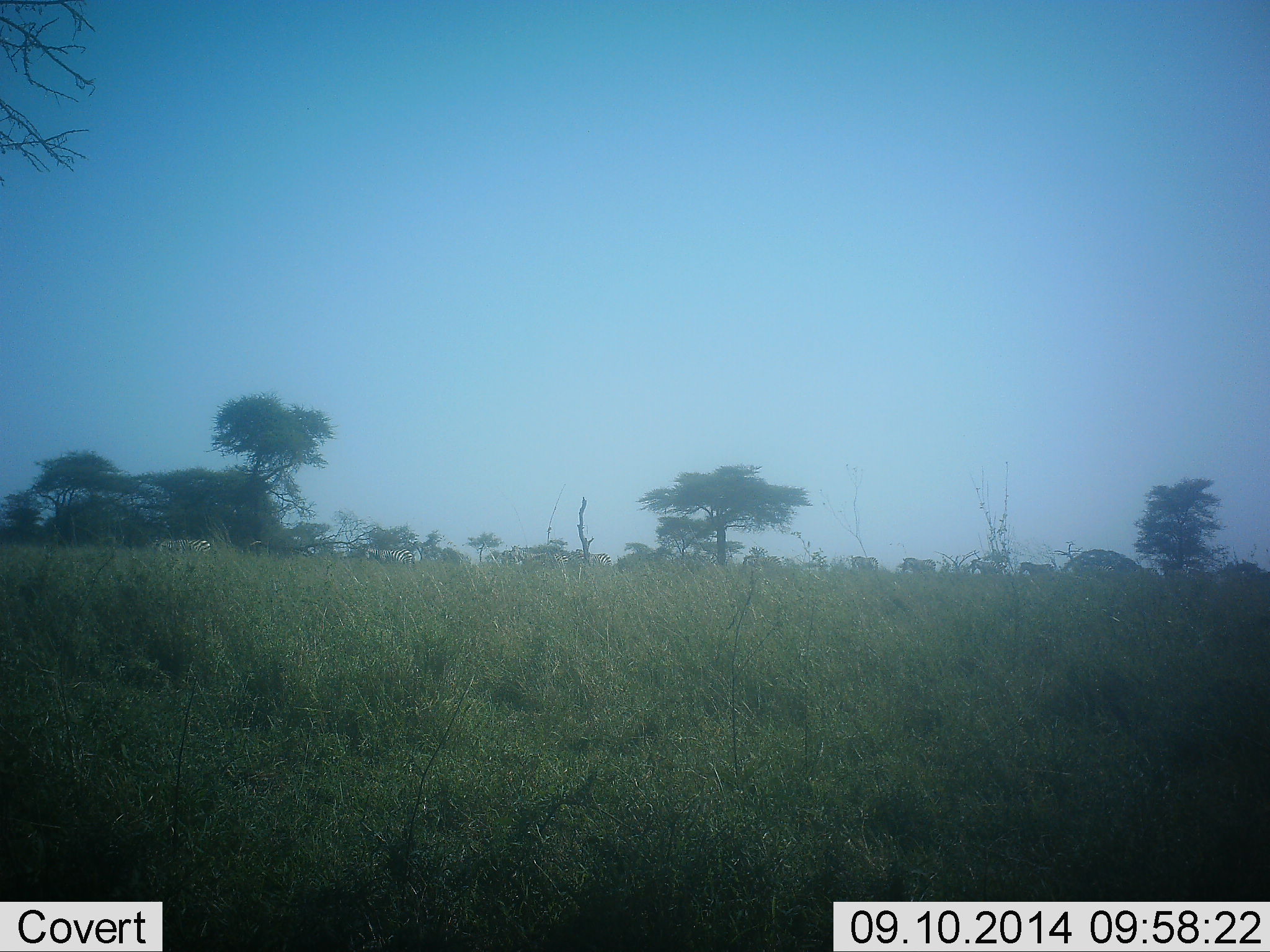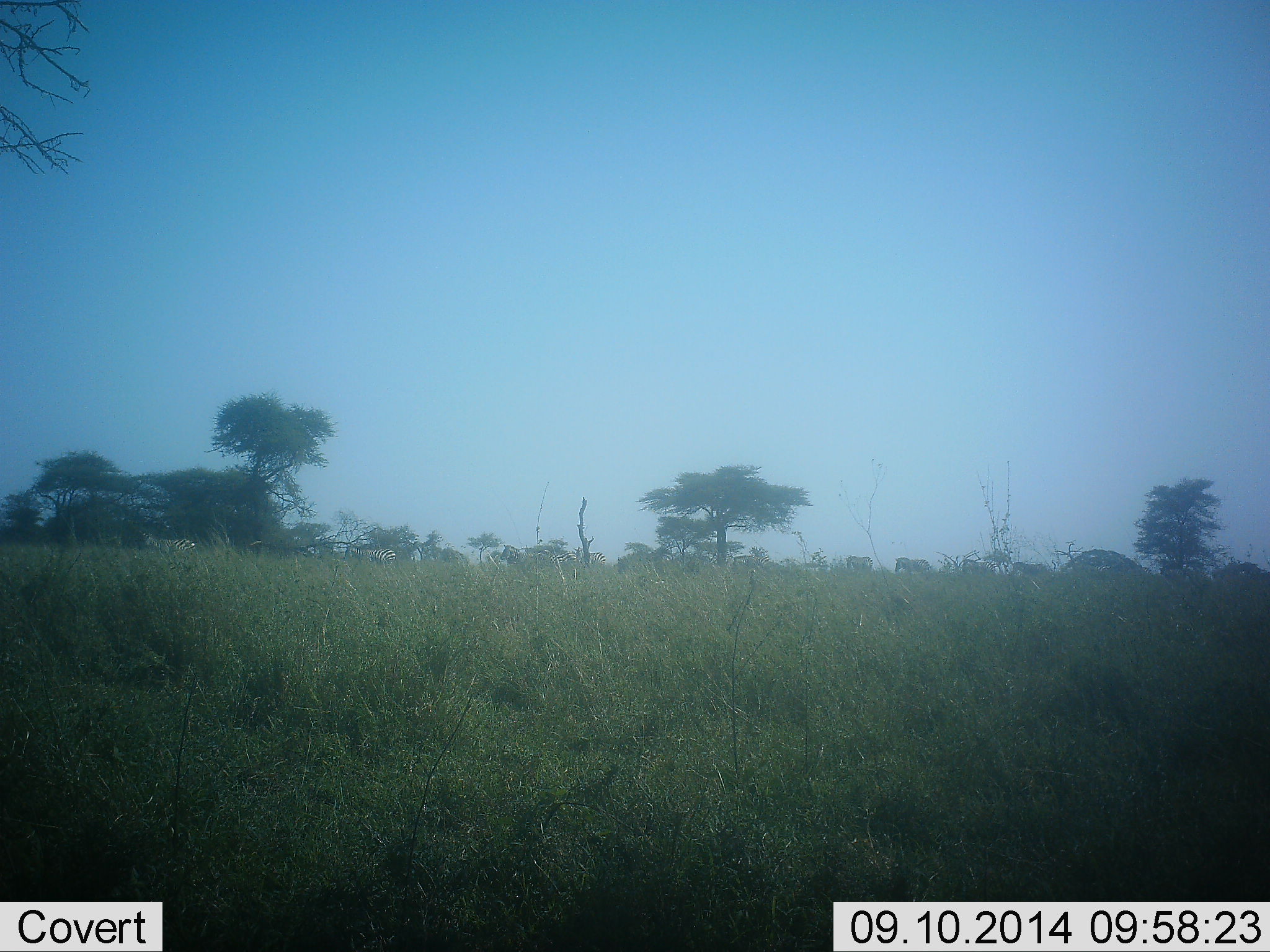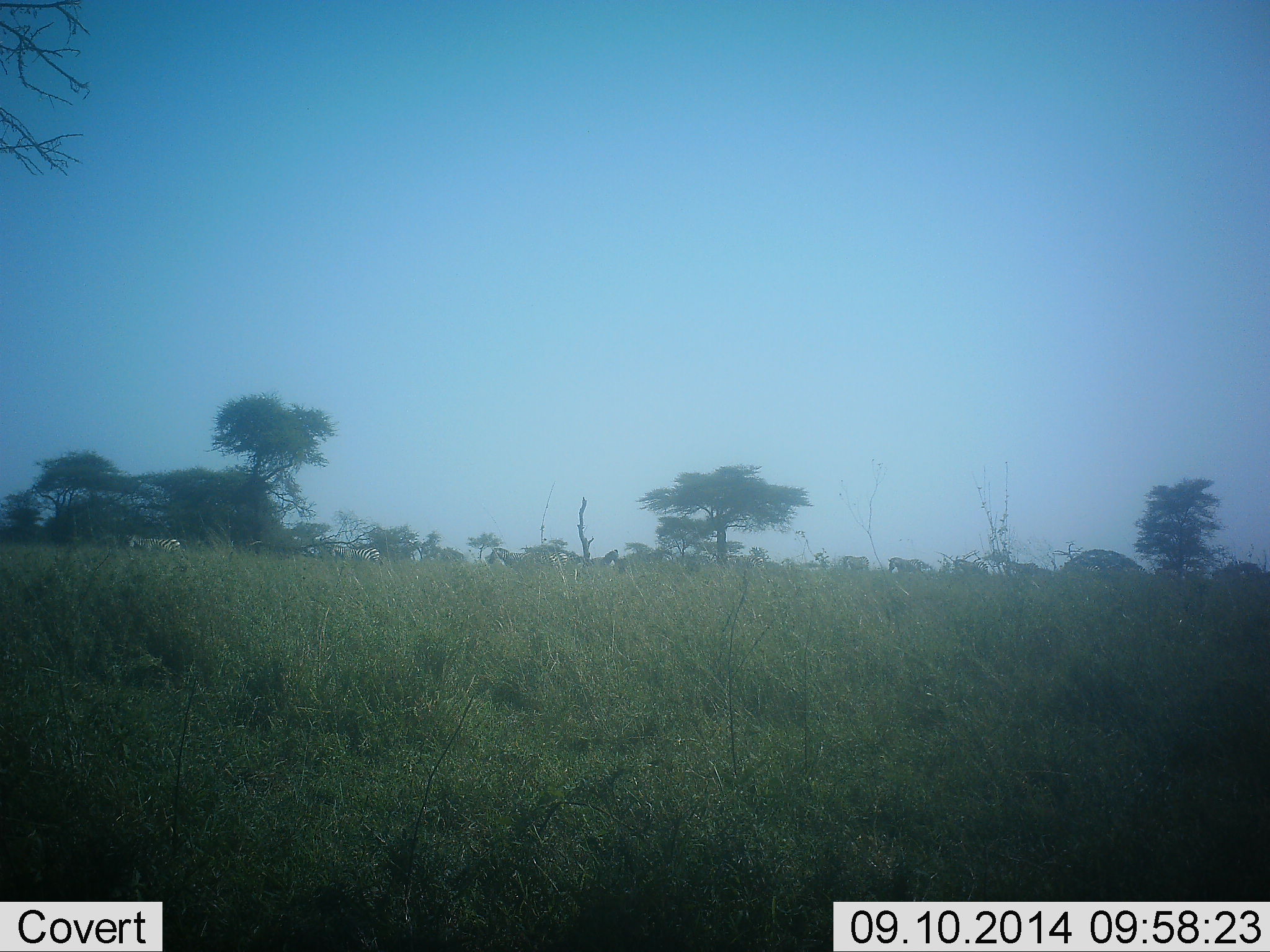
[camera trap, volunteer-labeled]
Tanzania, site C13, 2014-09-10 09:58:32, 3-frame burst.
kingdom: Animalia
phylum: Chordata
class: Mammalia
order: Perissodactyla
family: Equidae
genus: Equus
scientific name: Equus quagga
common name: plains zebra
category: zebra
Zebra (plains zebra) (Equus quagga), count 11-50. Behavior (volunteer vote fractions): standing 0%, resting 0%, moving 100%, interacting 0%. Young present (vote fraction): 0%. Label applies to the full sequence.